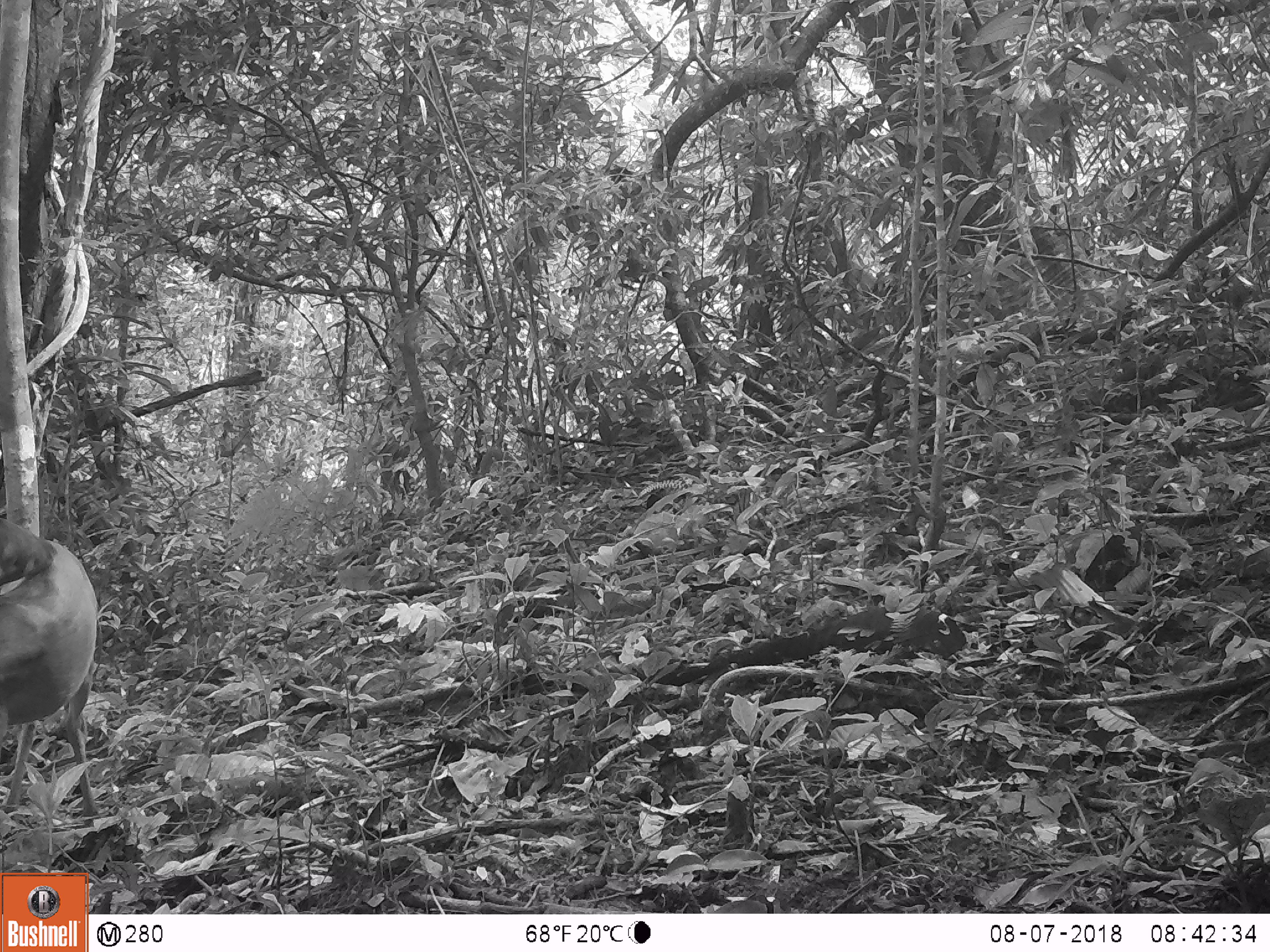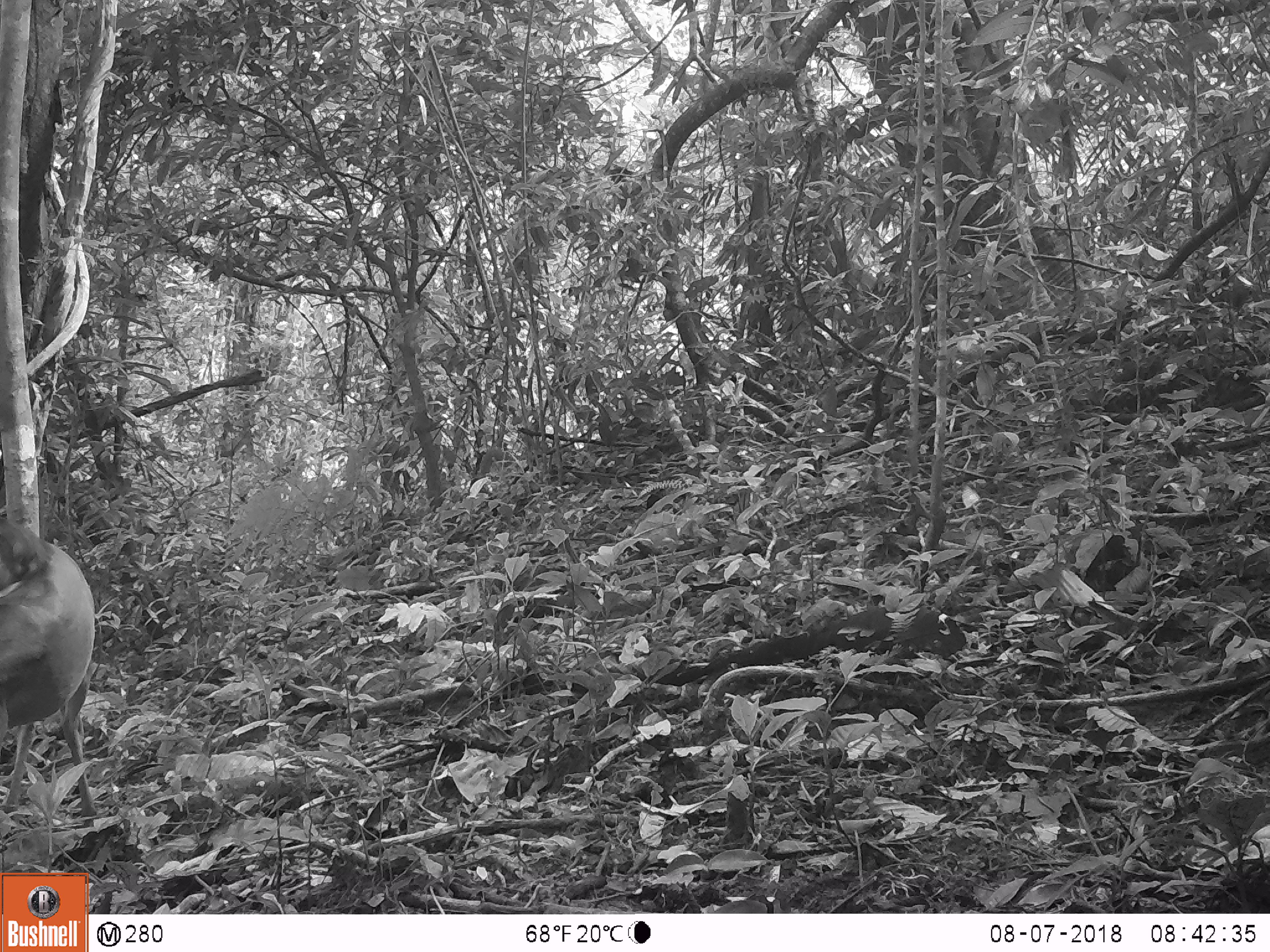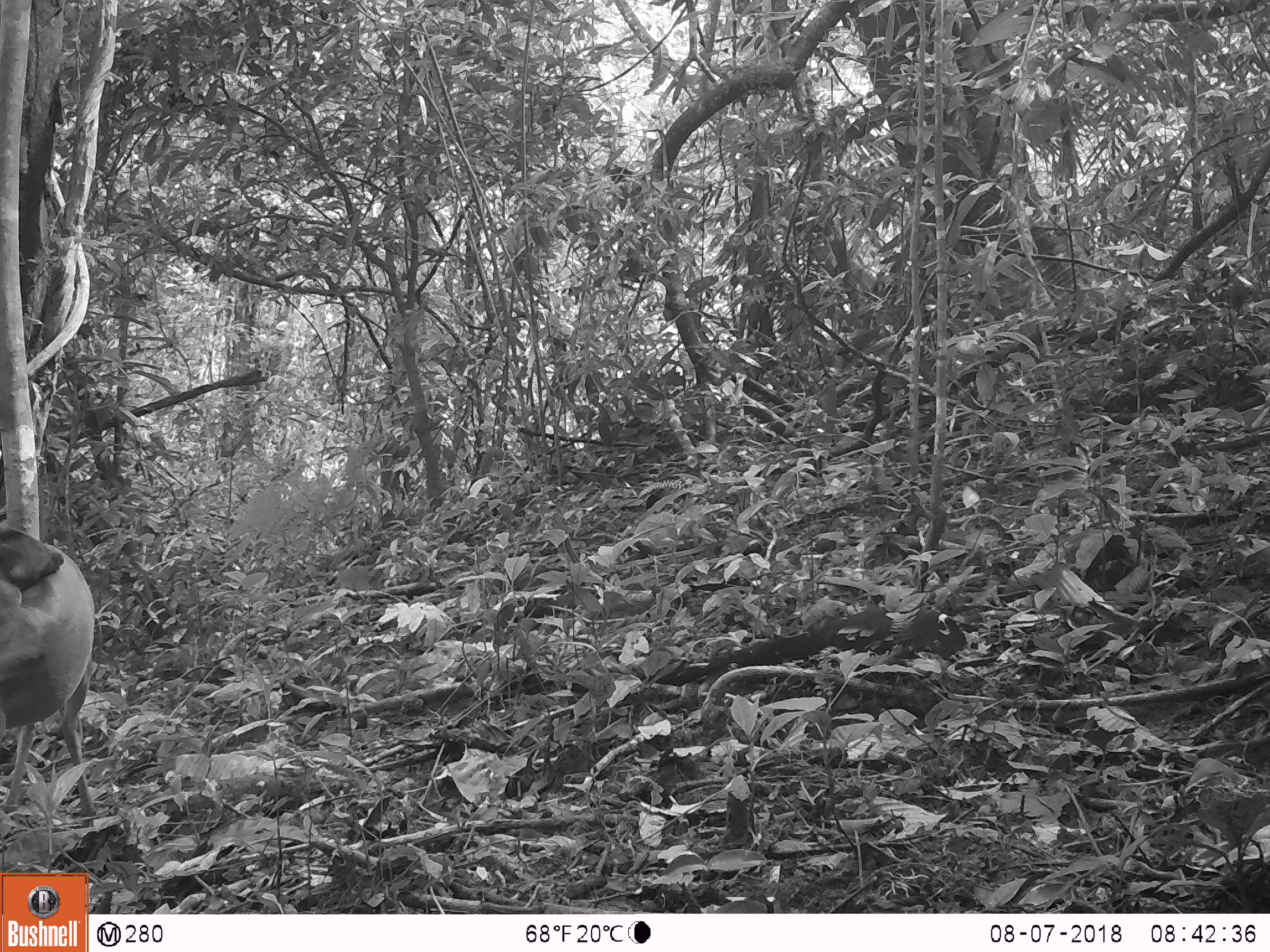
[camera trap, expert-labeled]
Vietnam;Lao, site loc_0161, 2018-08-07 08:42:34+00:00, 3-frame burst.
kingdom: Animalia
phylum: Chordata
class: Mammalia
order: Artiodactyla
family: Cervidae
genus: Muntiacus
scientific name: Muntiacus vuquangensis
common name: large-antlered muntjac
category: large antlered muntjac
Large antlered muntjac (large-antlered muntjac) (Muntiacus vuquangensis). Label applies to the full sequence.